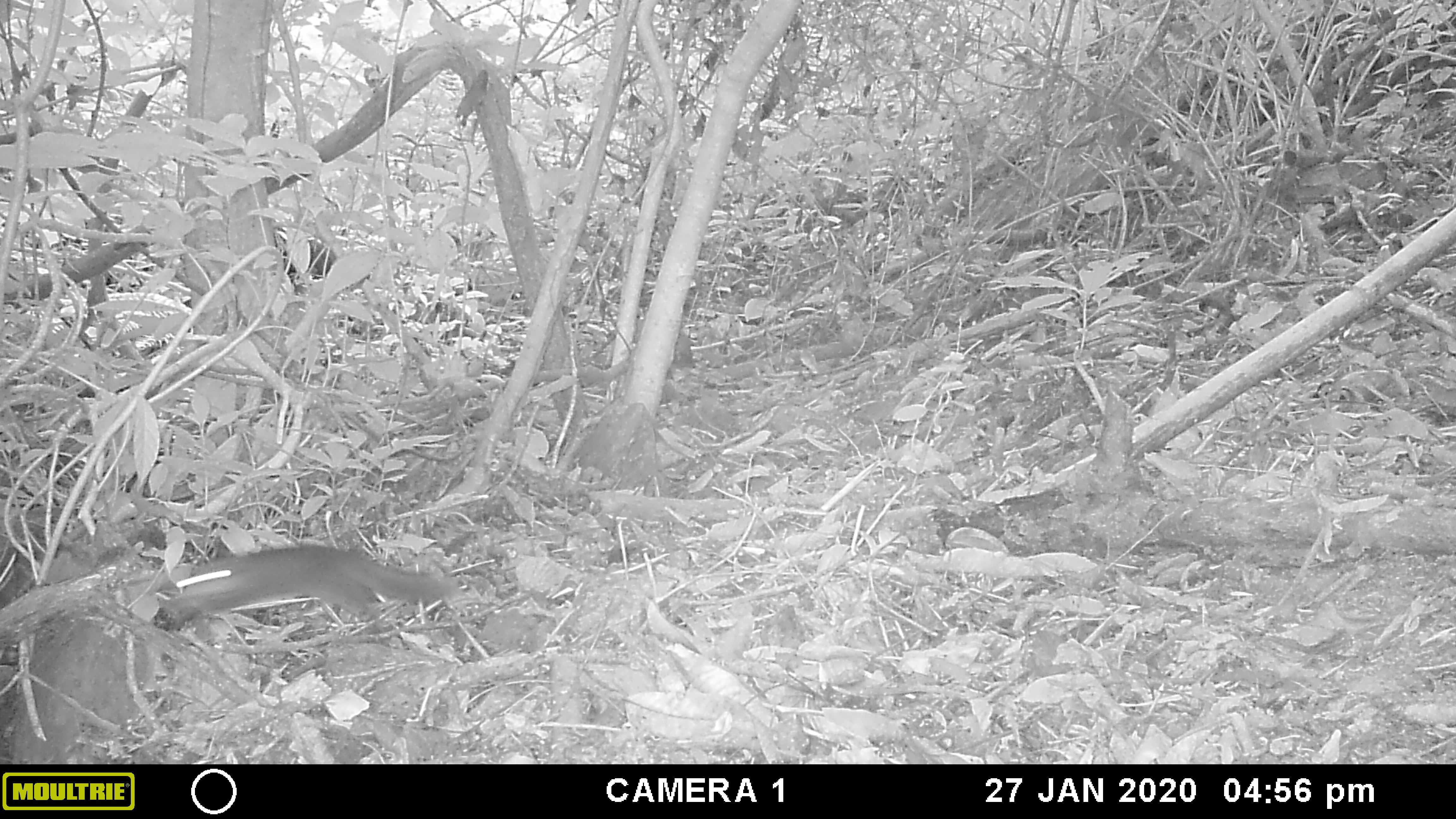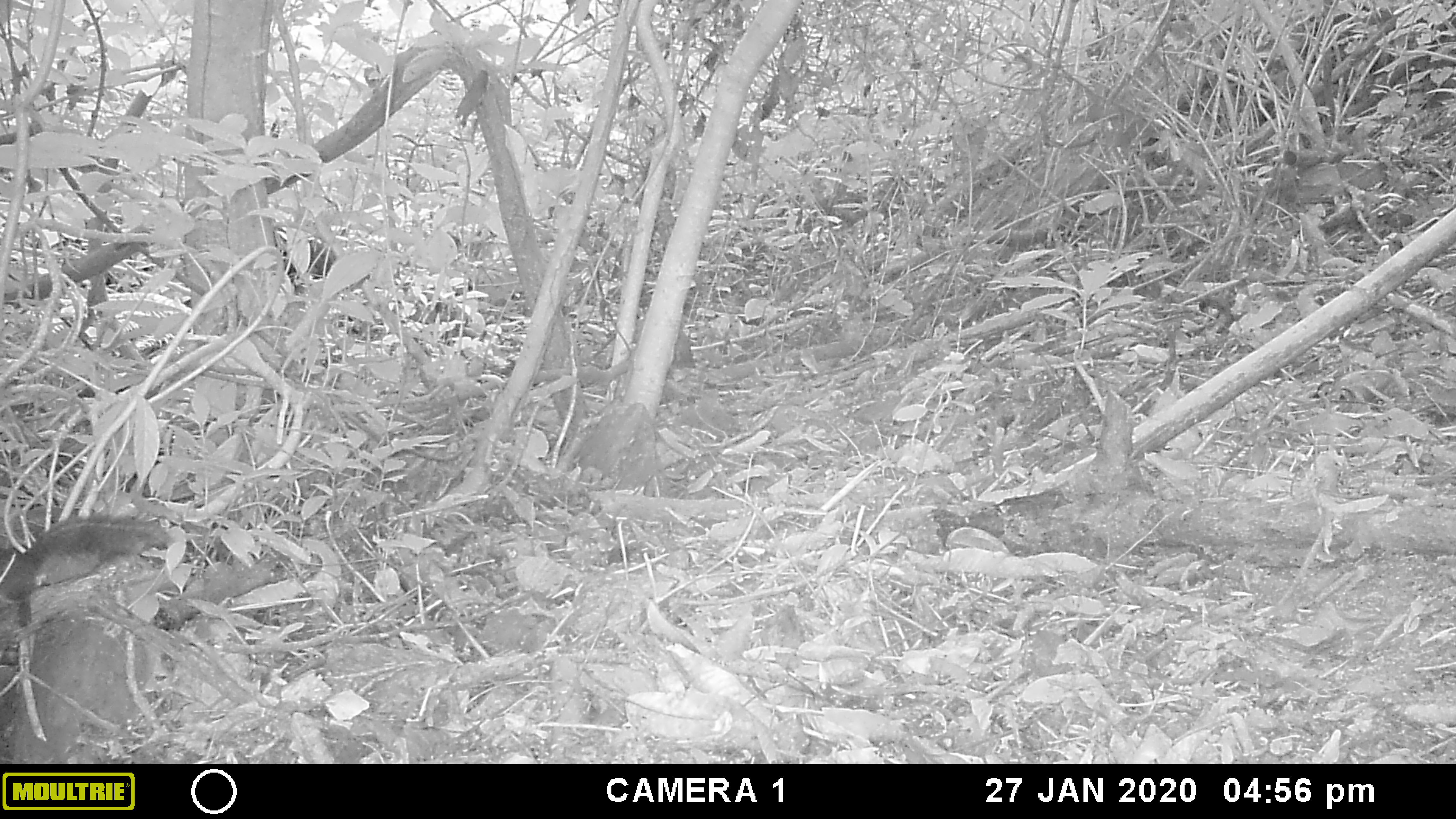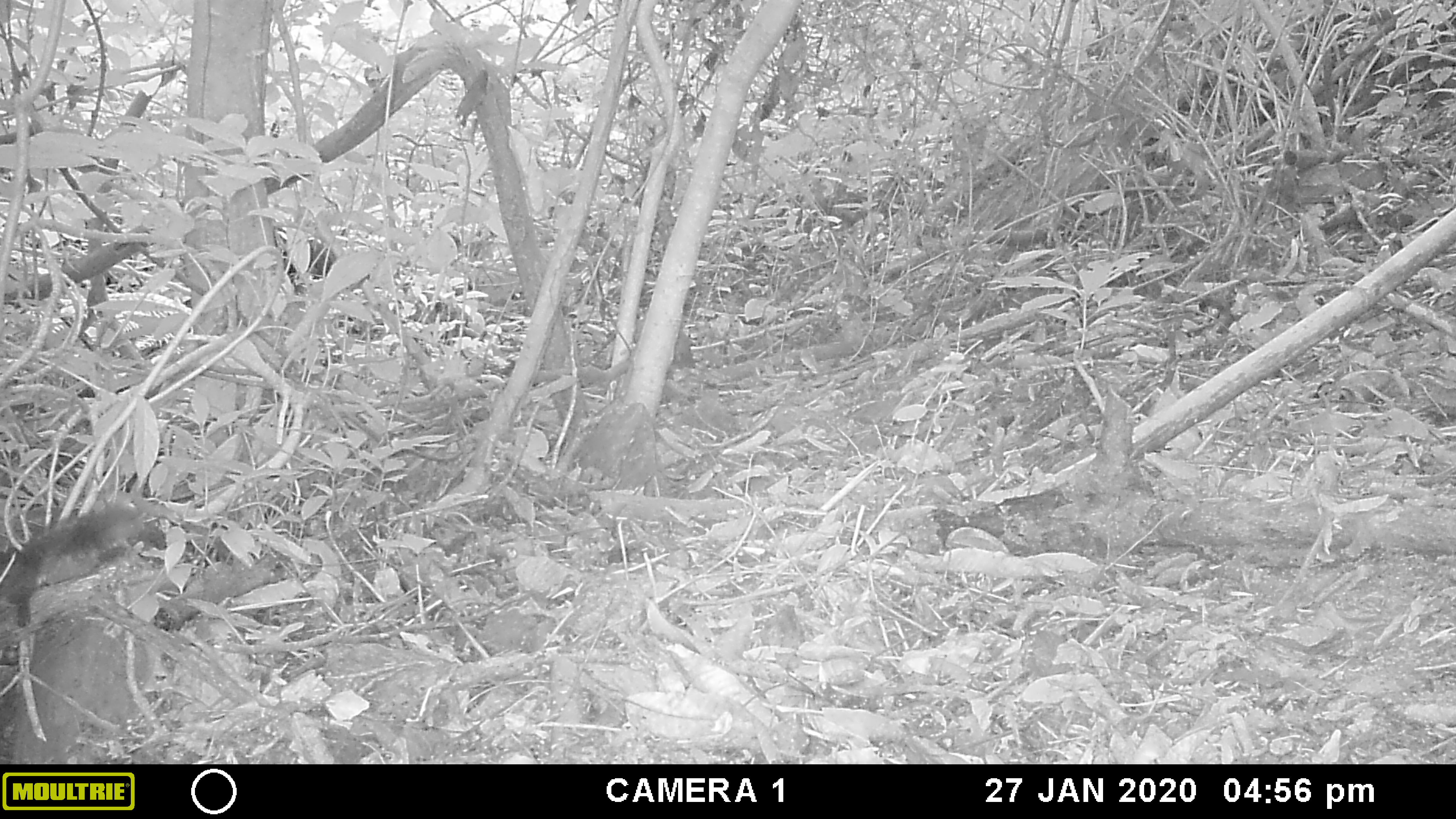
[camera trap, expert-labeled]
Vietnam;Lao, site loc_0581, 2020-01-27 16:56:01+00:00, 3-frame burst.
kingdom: Animalia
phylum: Chordata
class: Mammalia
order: Rodentia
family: Sciuridae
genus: Dremomys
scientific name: Dremomys rufigenis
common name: red-cheeked squirrel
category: red cheeked squirrel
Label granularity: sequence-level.